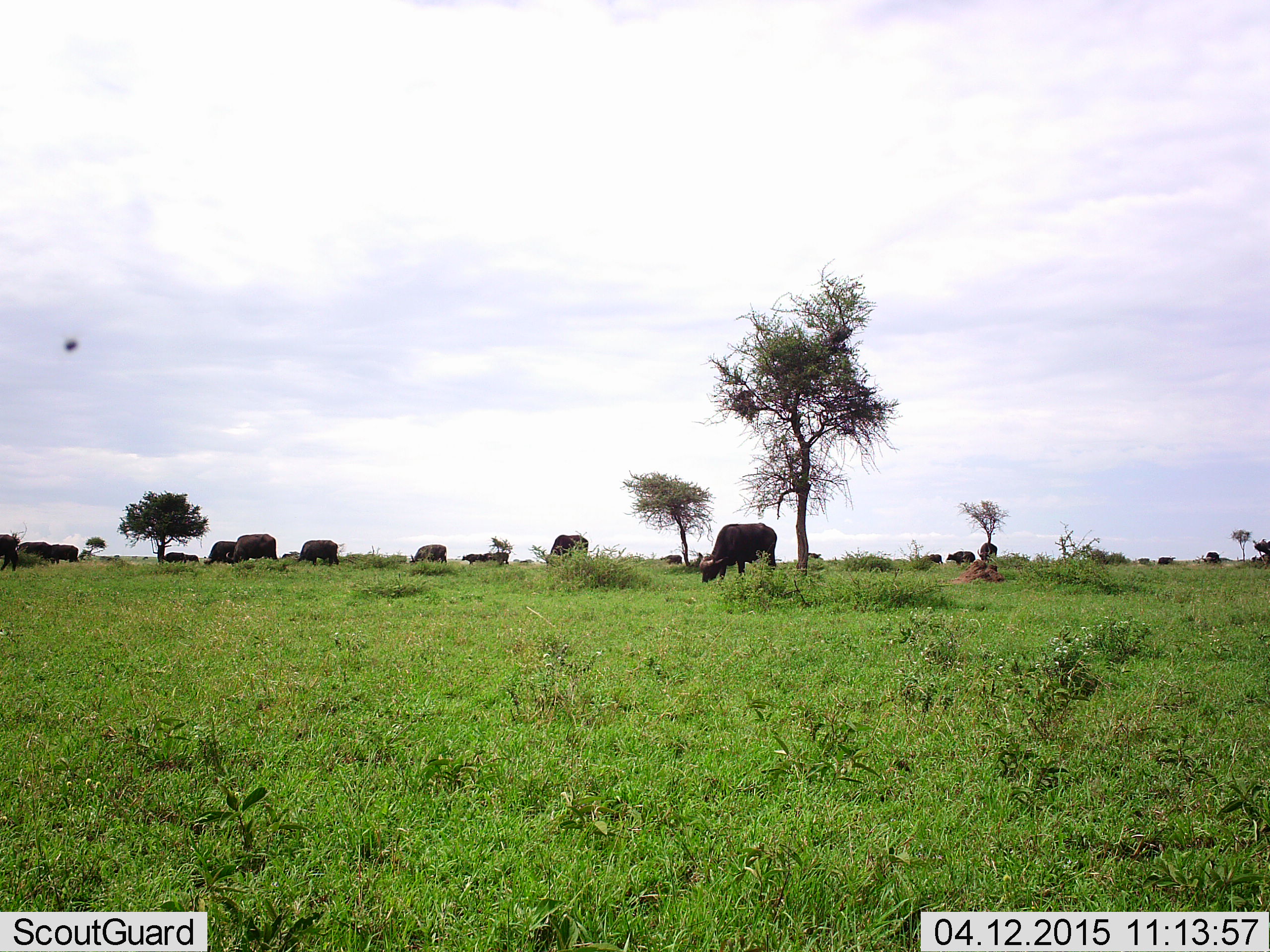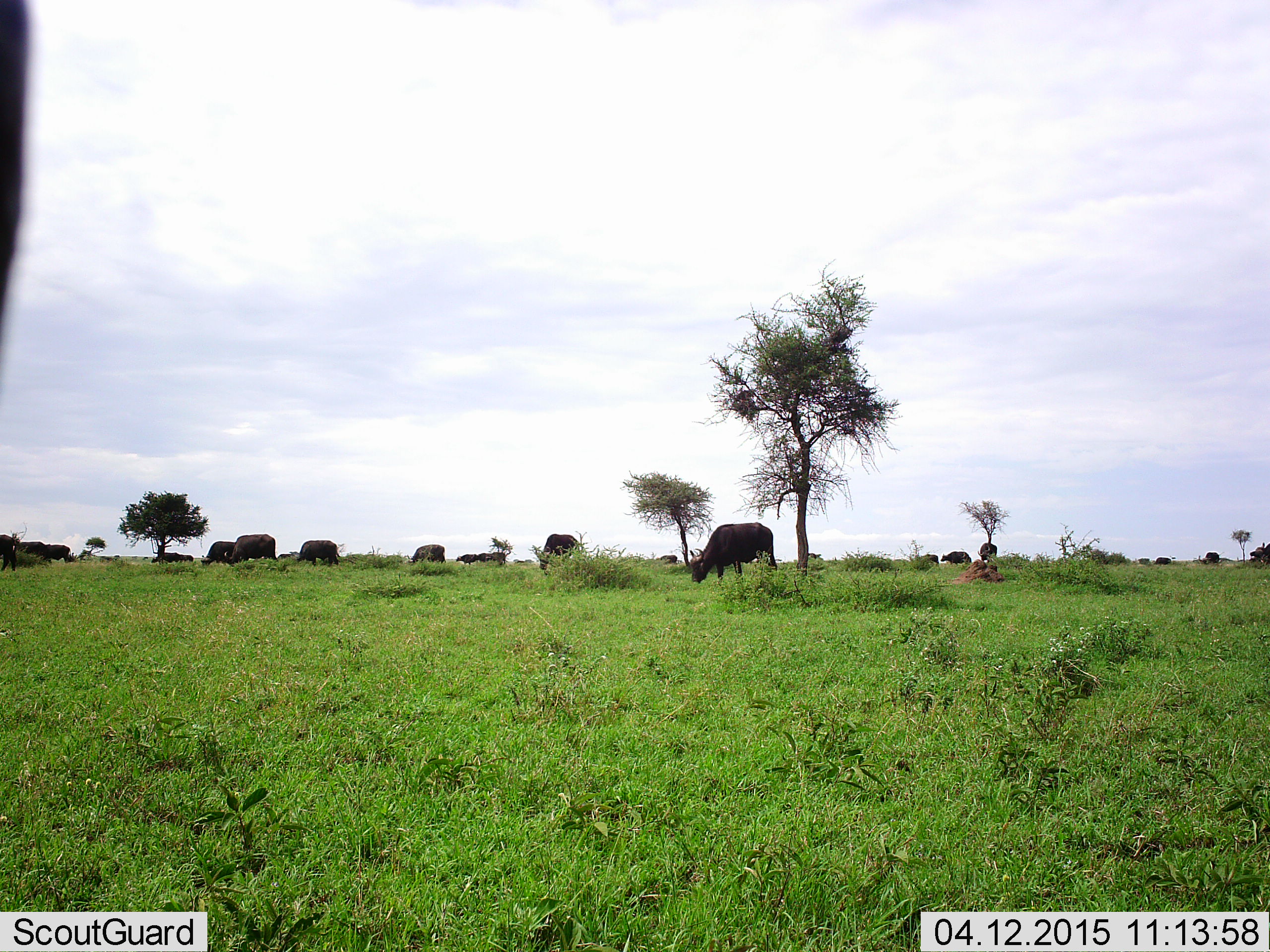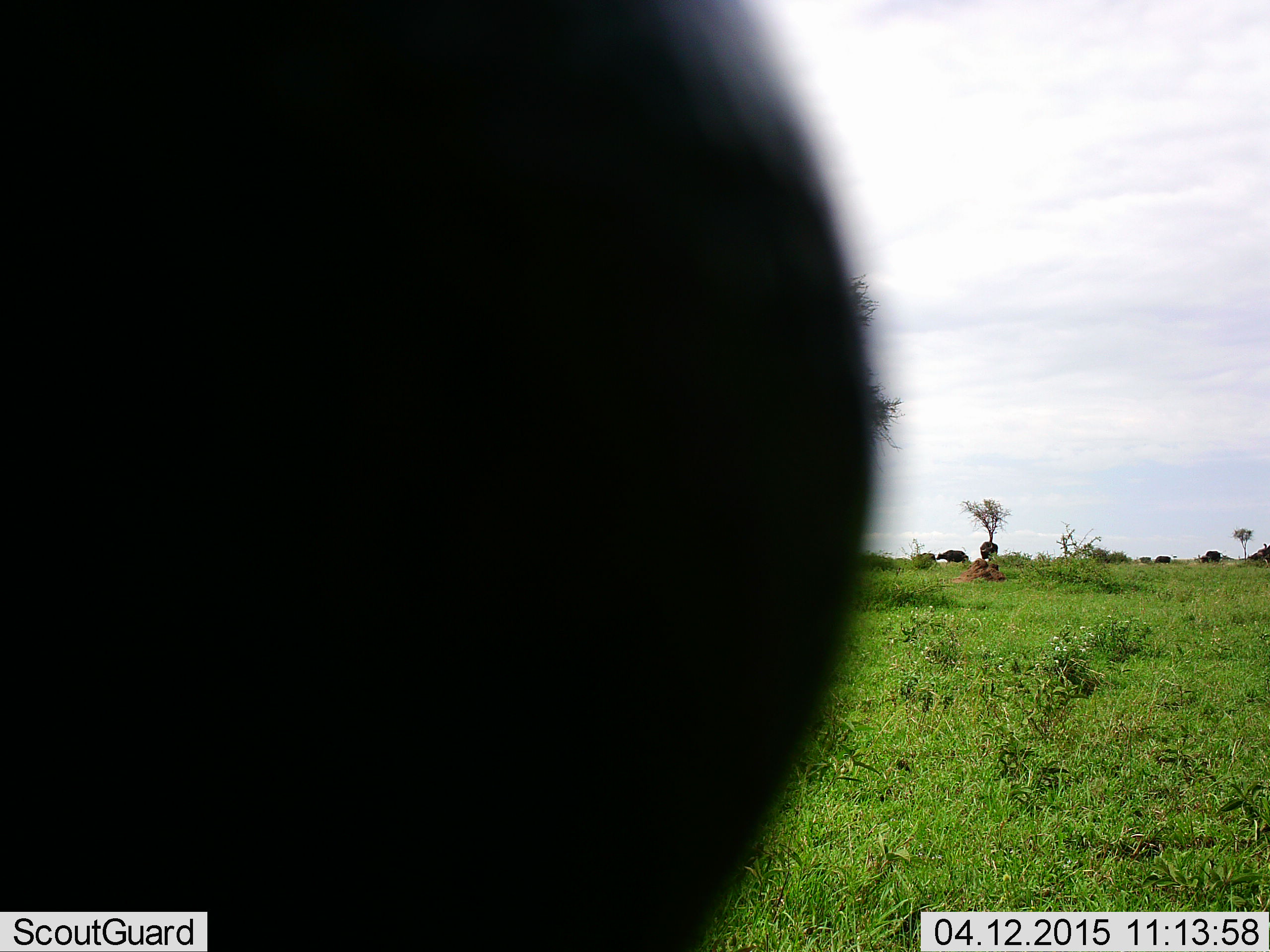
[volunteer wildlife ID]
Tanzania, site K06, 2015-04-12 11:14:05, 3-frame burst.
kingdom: Animalia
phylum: Chordata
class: Mammalia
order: Artiodactyla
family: Bovidae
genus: Syncerus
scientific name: Syncerus caffer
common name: cape buffalo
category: buffalo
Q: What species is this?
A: Buffalo (cape buffalo) (Syncerus caffer).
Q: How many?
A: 11-50.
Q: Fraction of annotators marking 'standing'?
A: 70%.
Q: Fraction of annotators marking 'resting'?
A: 0%.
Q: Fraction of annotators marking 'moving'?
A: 60%.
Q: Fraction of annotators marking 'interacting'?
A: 0%.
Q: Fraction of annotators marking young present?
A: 0%.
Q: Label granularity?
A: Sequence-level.